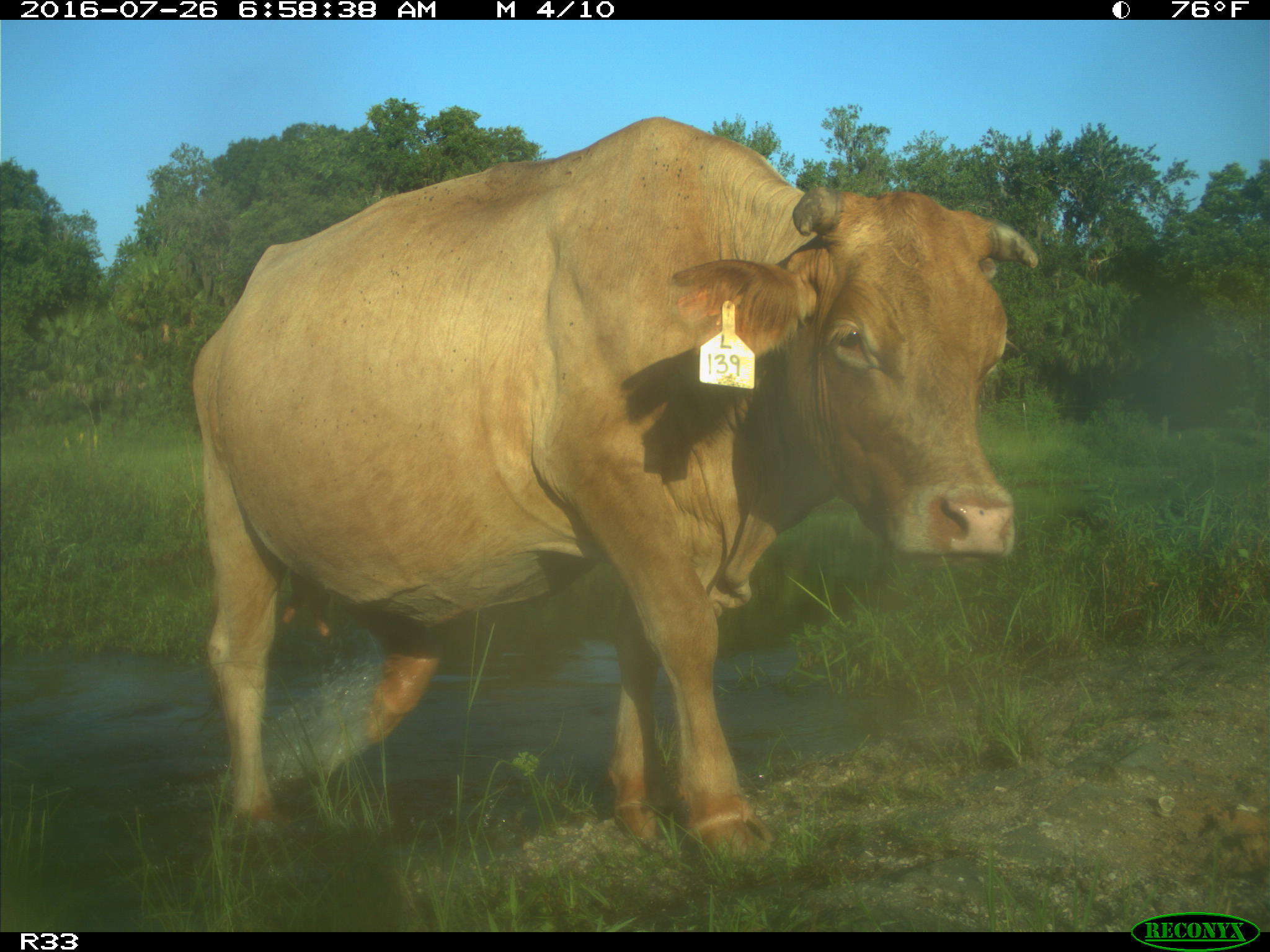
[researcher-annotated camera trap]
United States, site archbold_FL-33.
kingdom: Animalia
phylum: Chordata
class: Mammalia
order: Artiodactyla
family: Bovidae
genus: Bos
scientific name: Bos taurus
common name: domestic cow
Bos taurus (domestic cow).